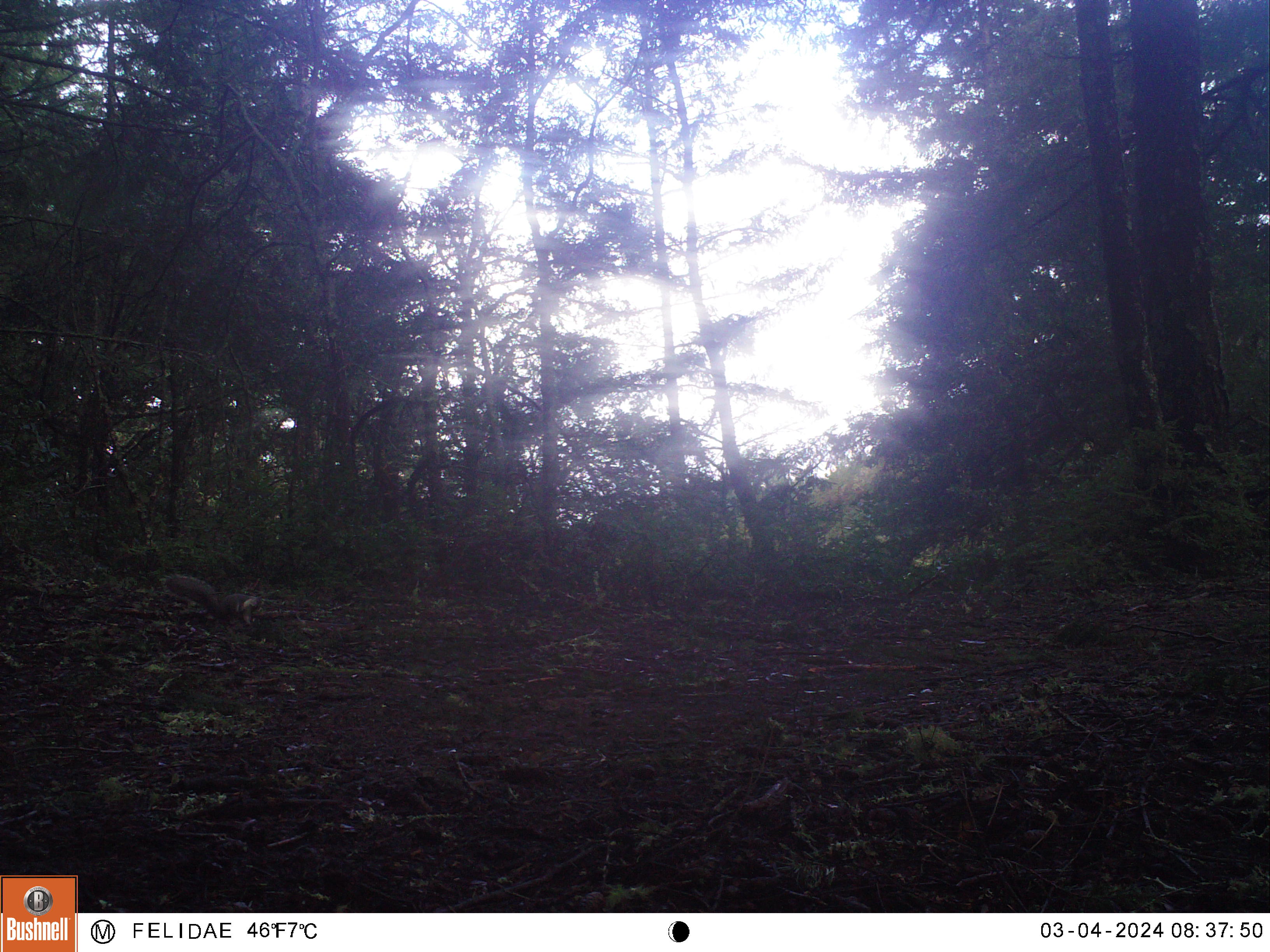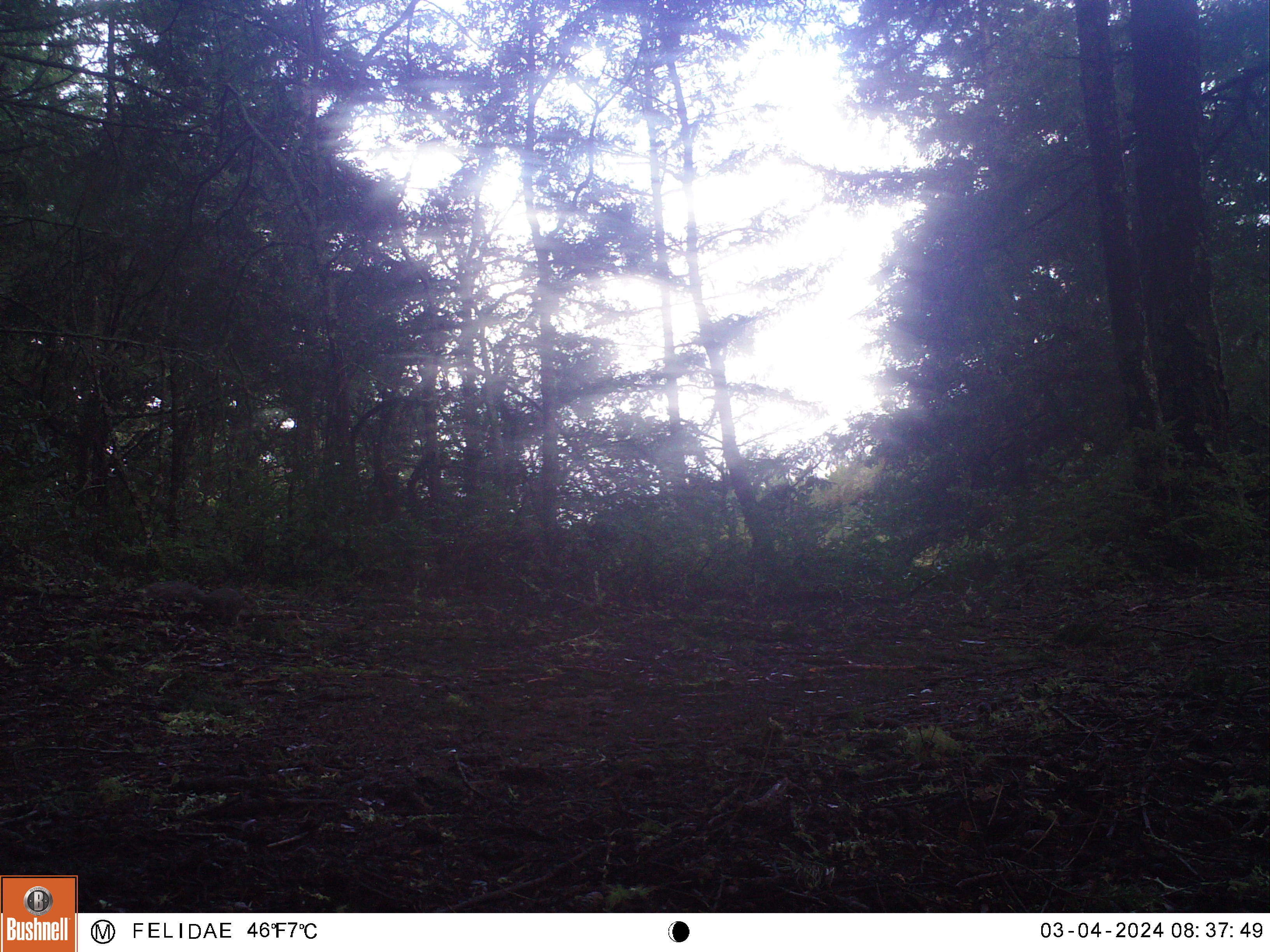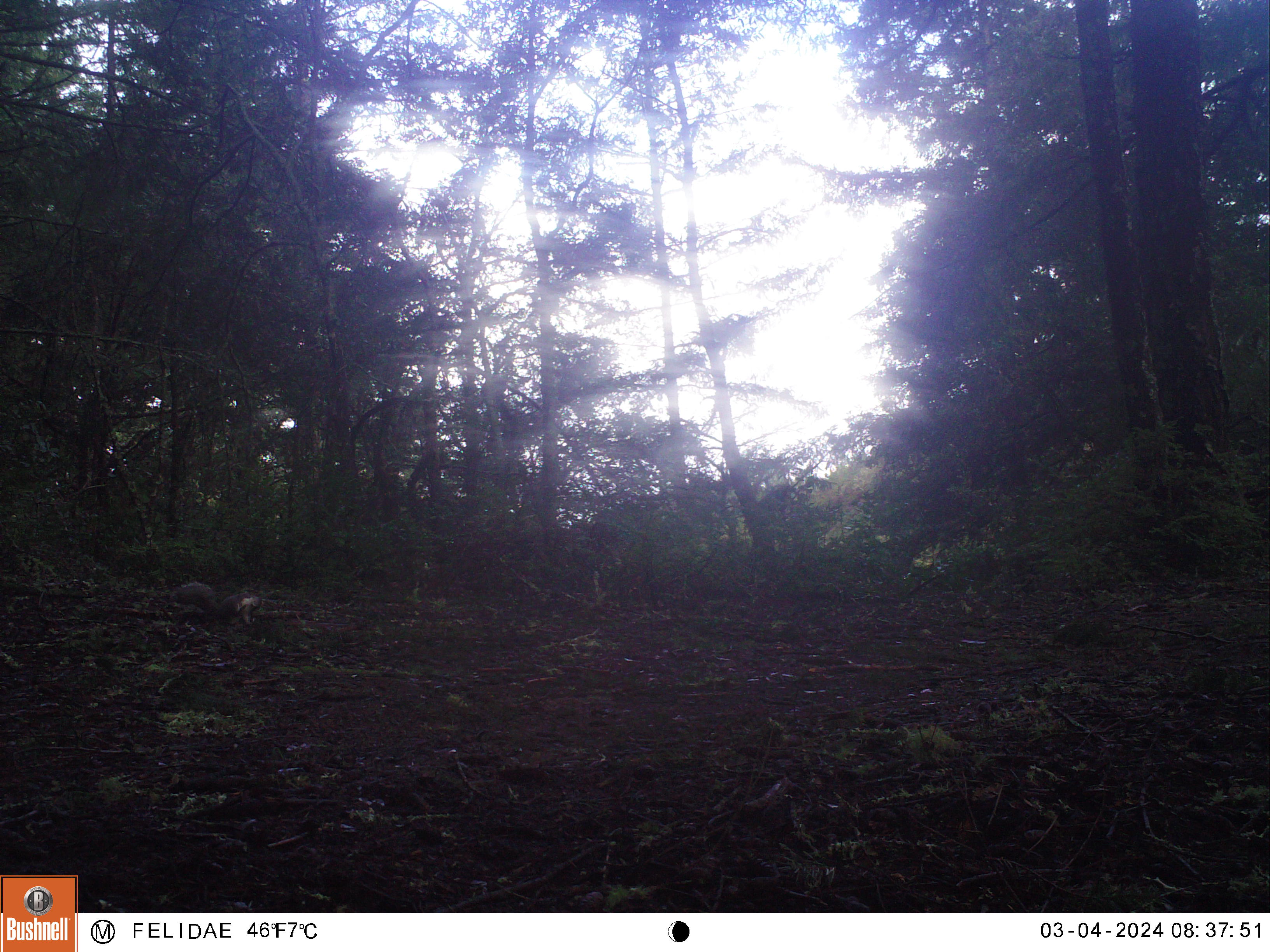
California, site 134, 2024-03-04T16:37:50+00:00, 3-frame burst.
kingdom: Animalia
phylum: Chordata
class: Mammalia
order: Rodentia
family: Sciuridae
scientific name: Sciuridae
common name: squirrel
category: unknown squirrel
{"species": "unknown squirrel (squirrel) (Sciuridae)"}